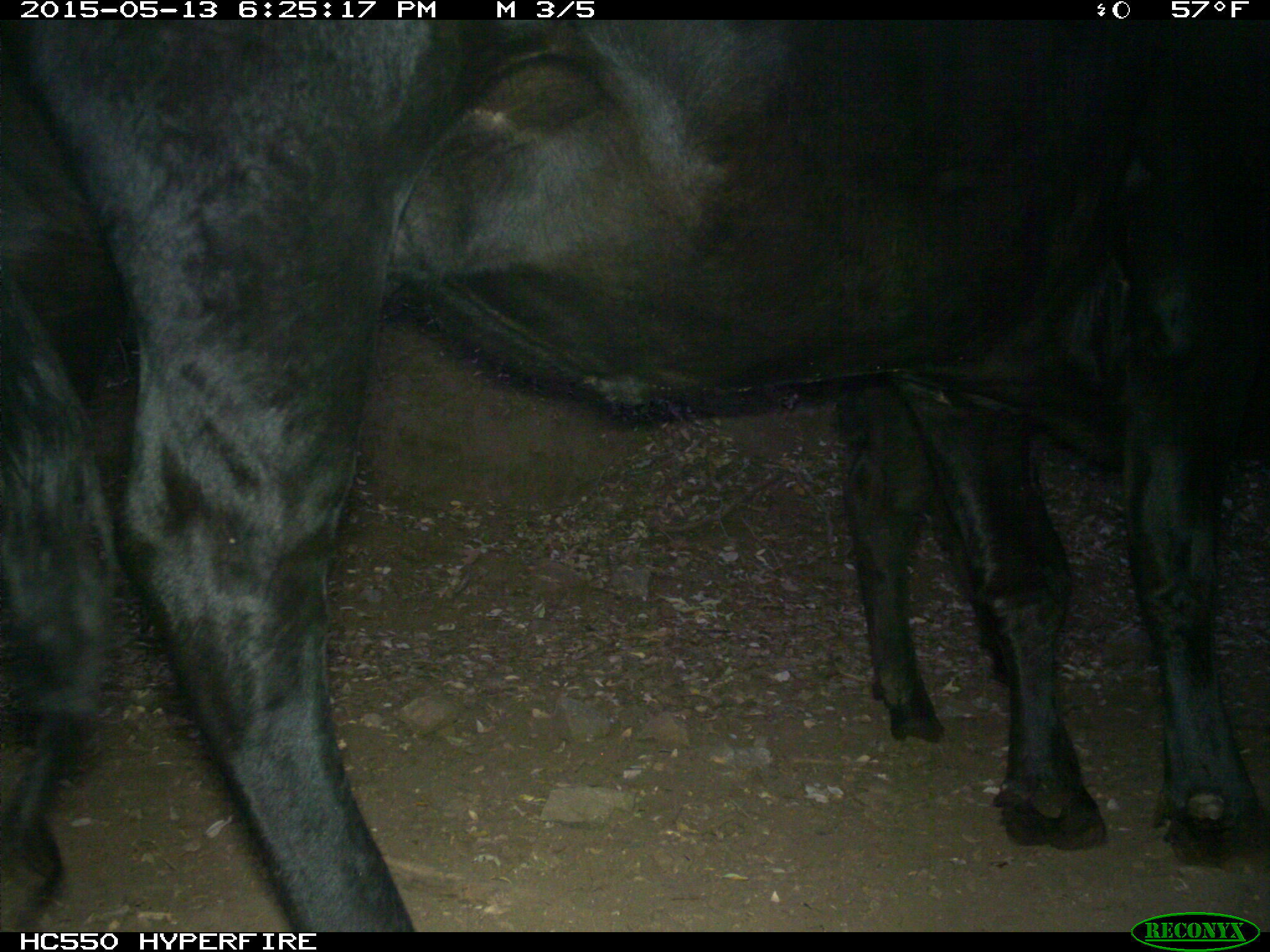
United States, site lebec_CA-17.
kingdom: Animalia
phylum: Chordata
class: Mammalia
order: Artiodactyla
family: Bovidae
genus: Bos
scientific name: Bos taurus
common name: domestic cow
Bos taurus (domestic cow).